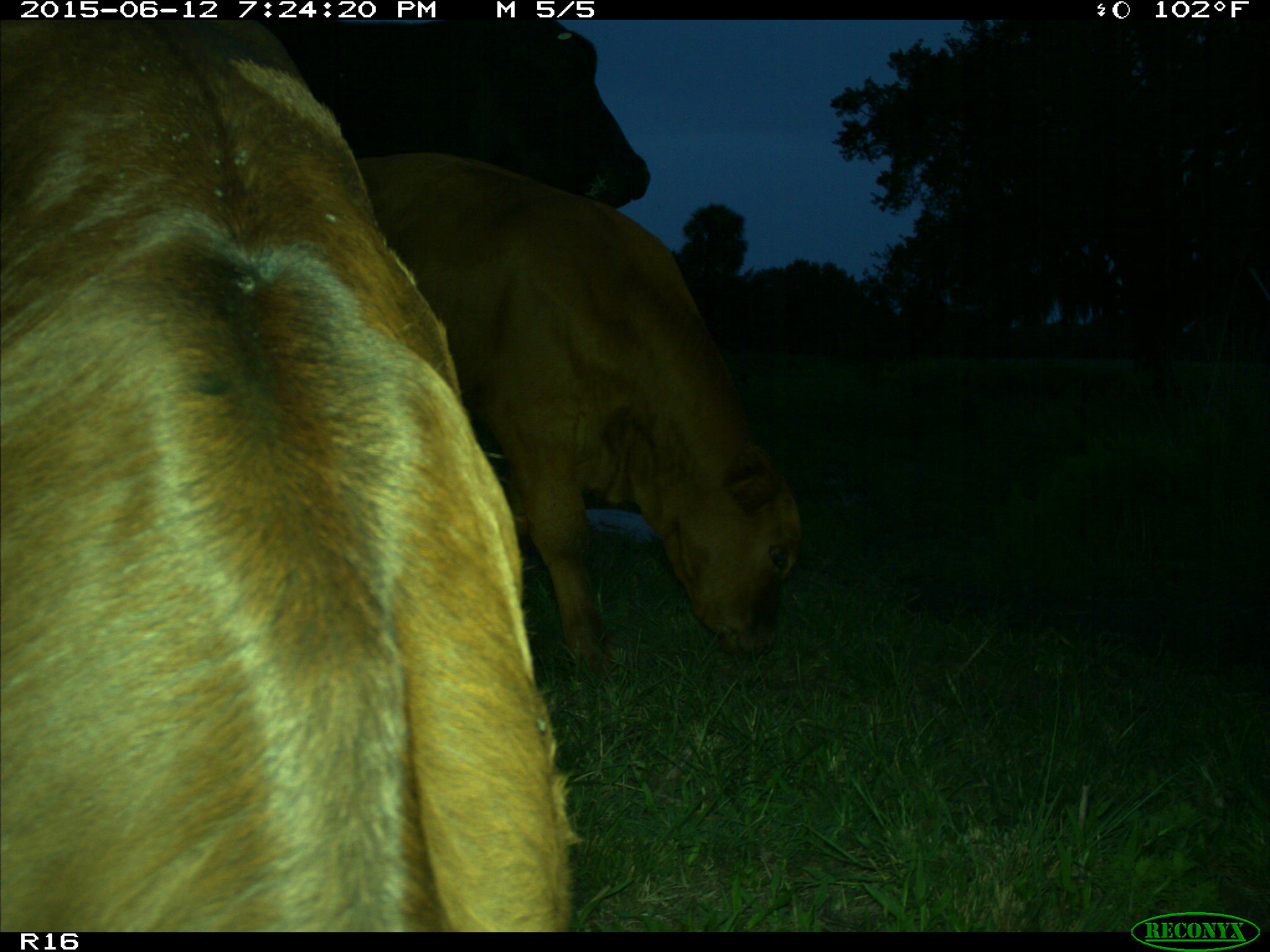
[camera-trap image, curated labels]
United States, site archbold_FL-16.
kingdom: Animalia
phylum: Chordata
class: Mammalia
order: Artiodactyla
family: Bovidae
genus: Bos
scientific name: Bos taurus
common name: domestic cow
Bos taurus (domestic cow).